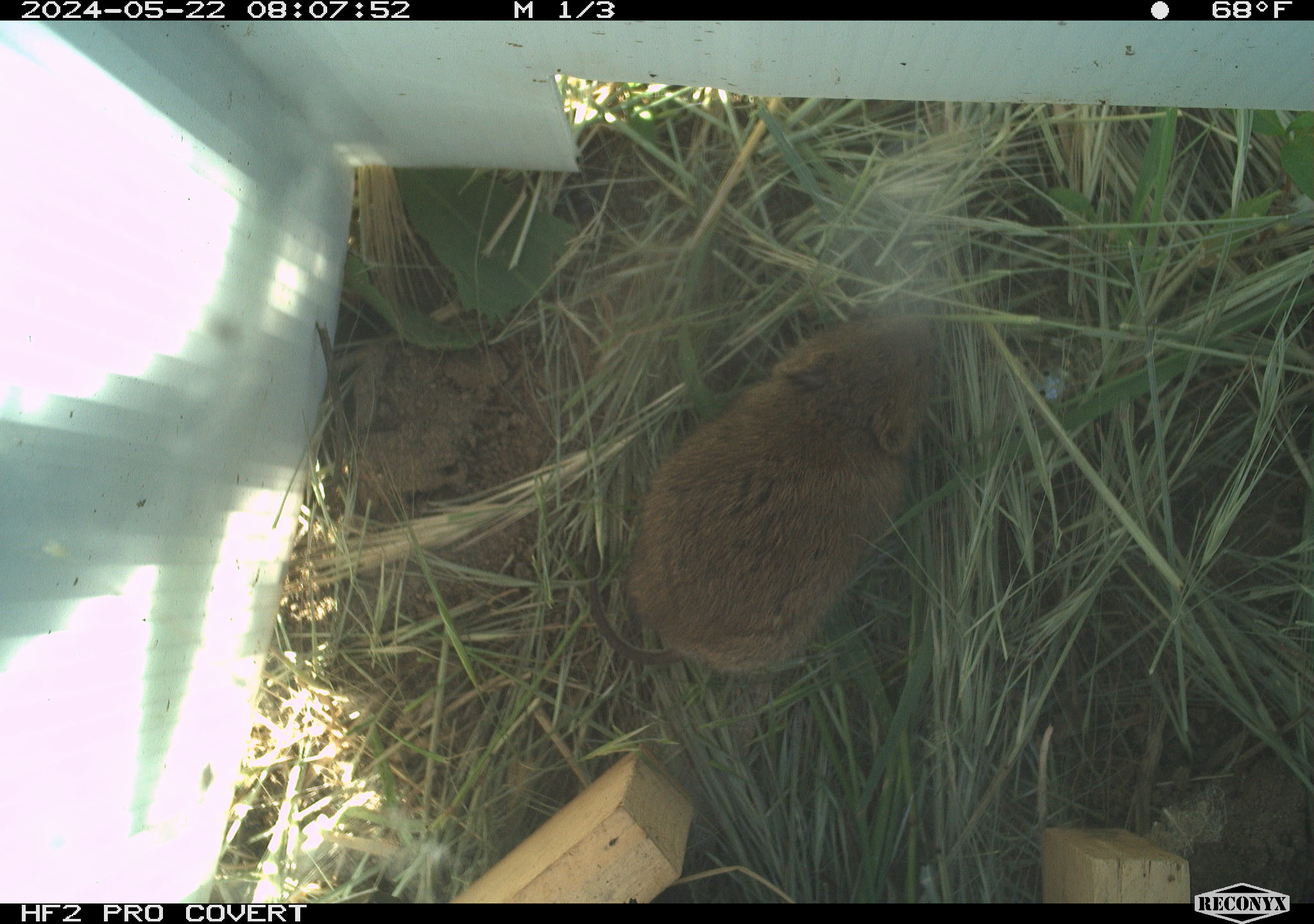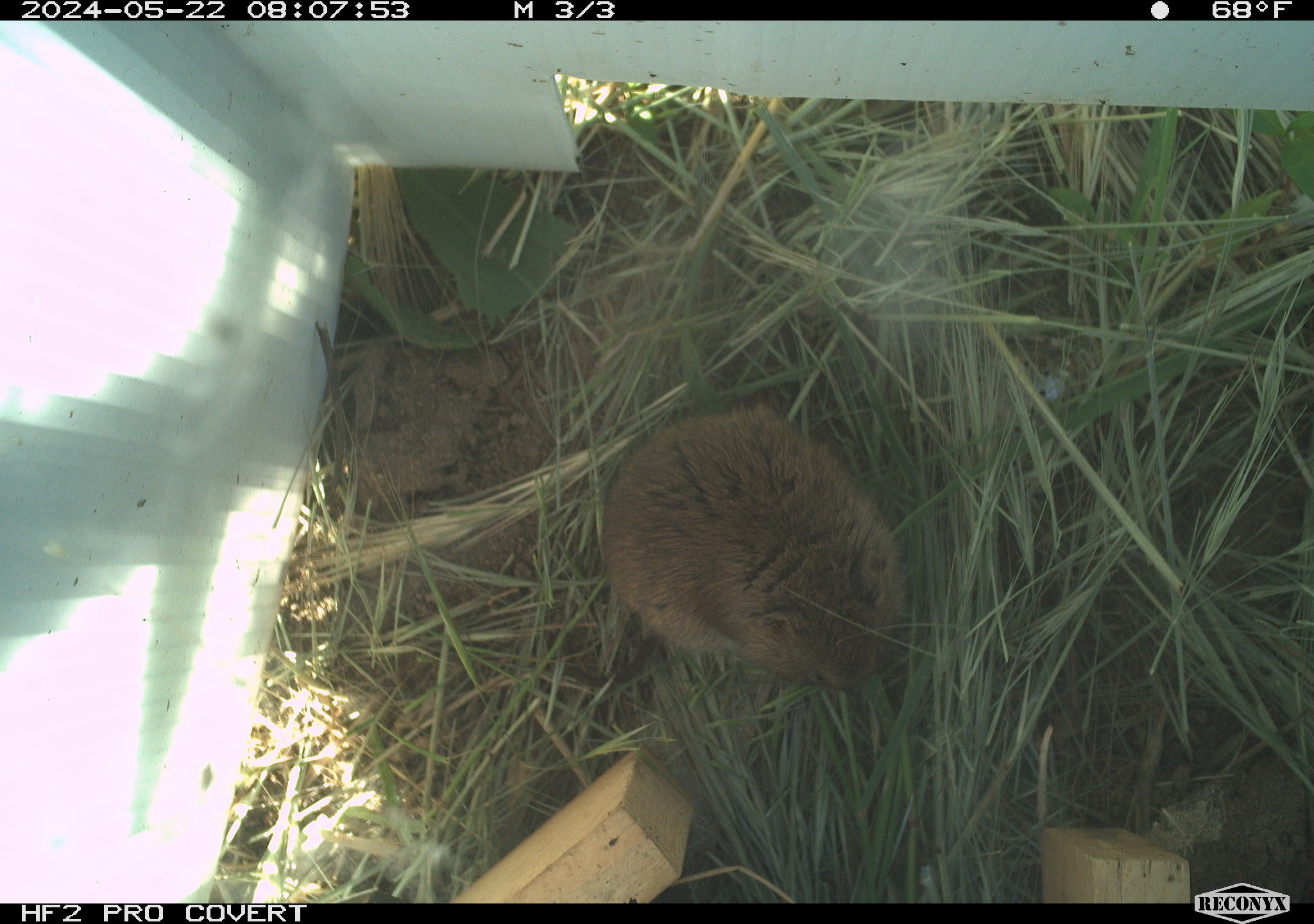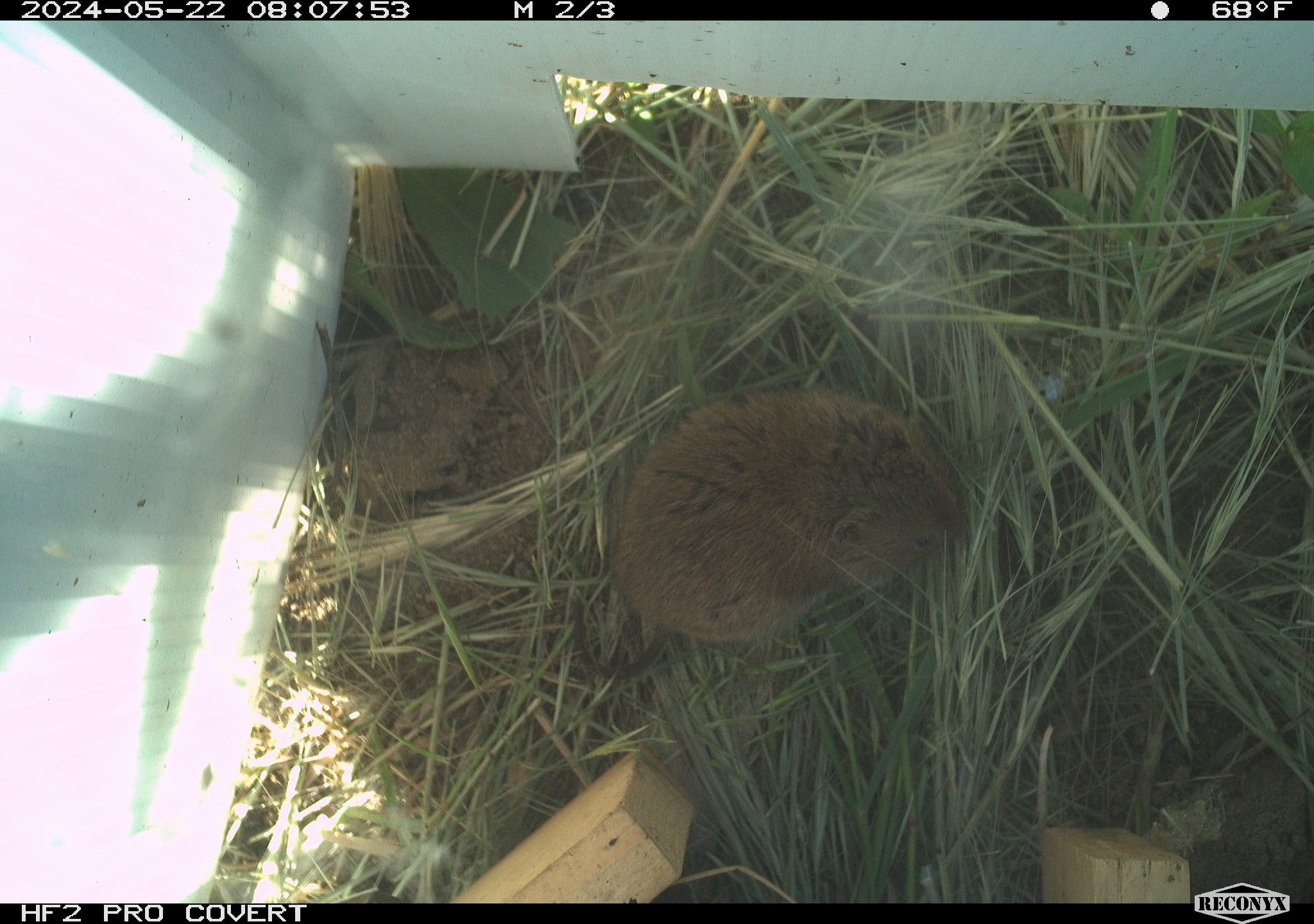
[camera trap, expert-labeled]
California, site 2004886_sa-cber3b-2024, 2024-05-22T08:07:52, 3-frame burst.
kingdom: Animalia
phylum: Chordata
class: Mammalia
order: Rodentia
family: Cricetidae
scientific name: Arvicolinae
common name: voles, lemmings, and muskrats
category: arvicolinae subfamily